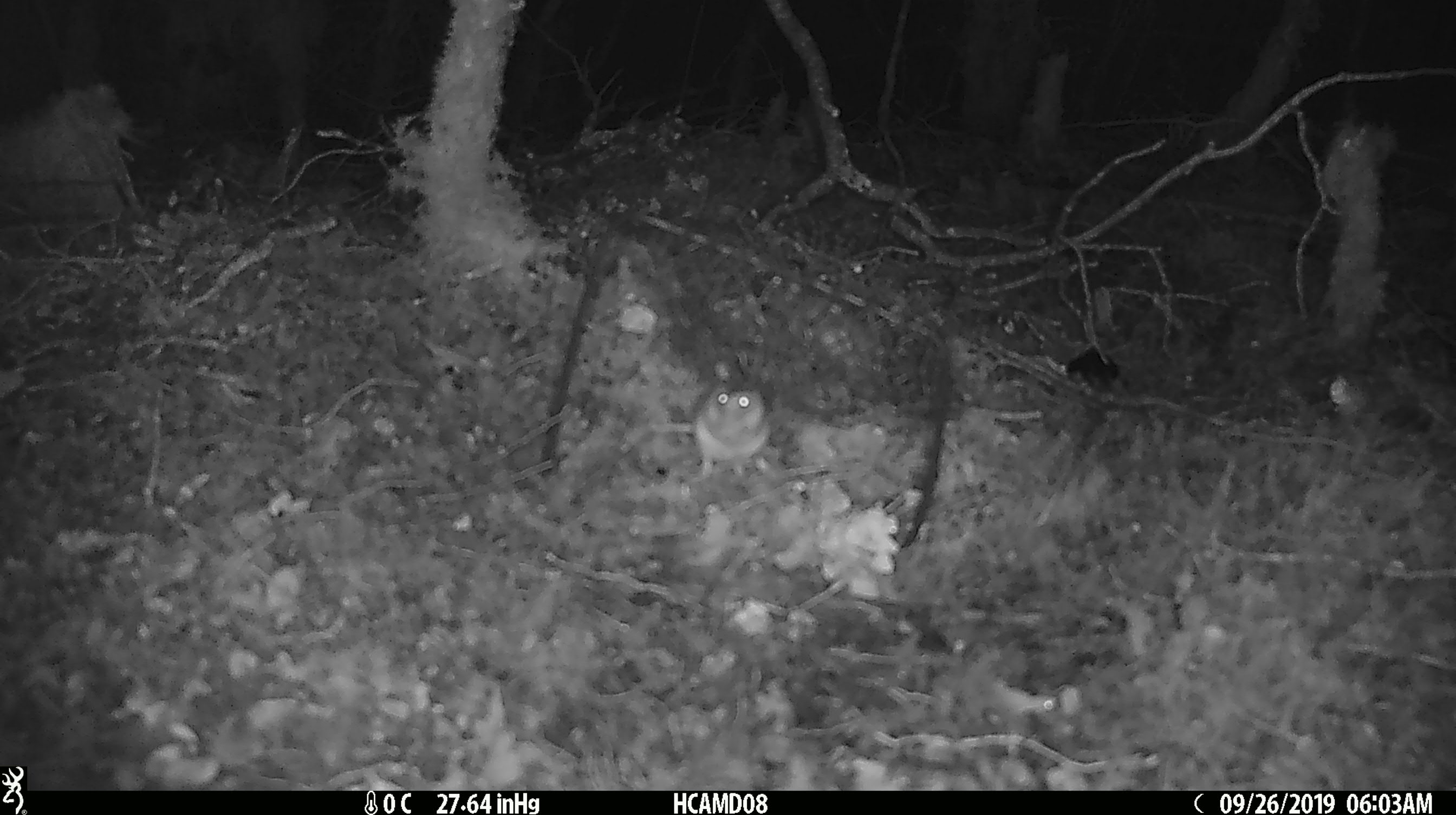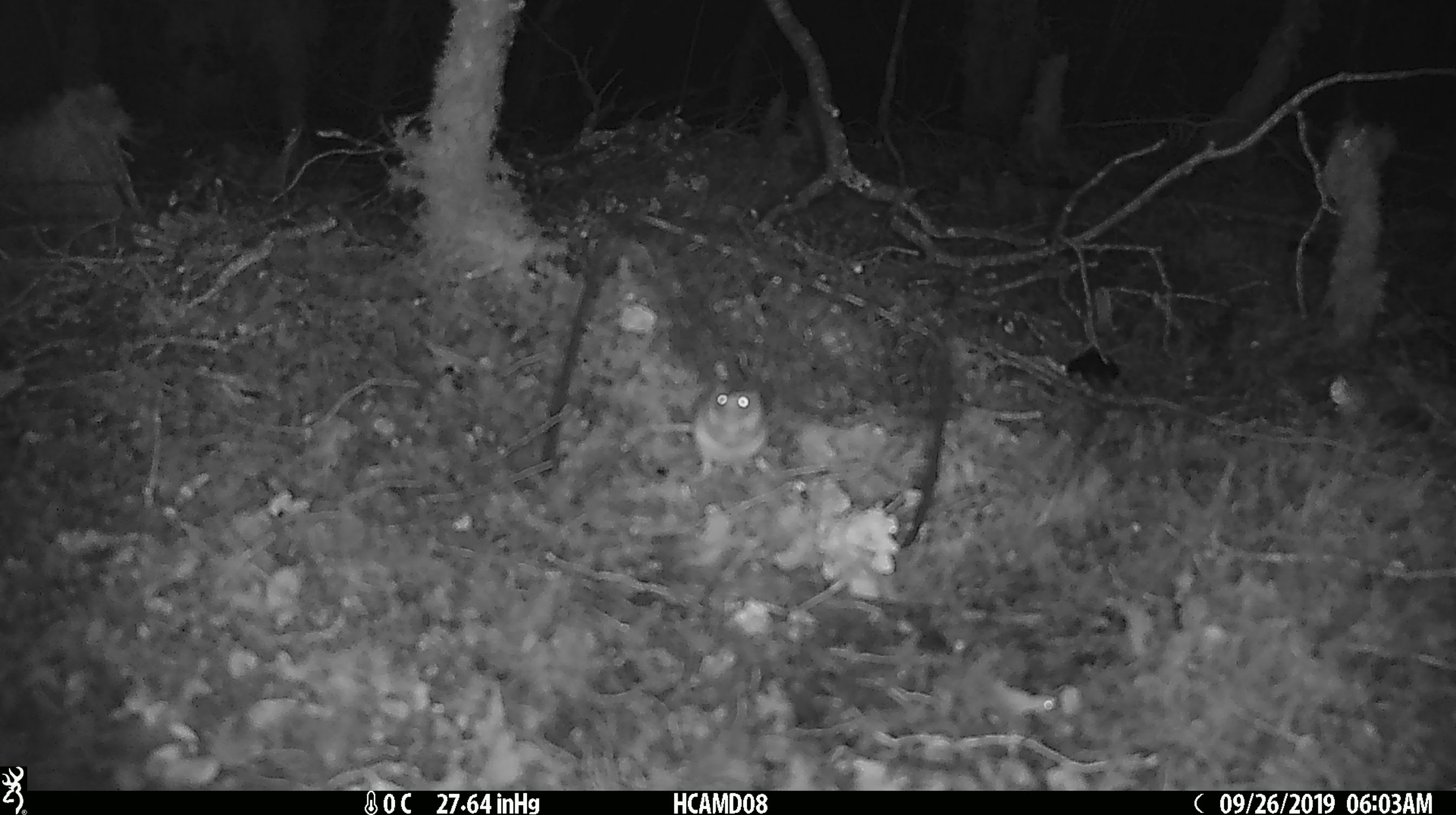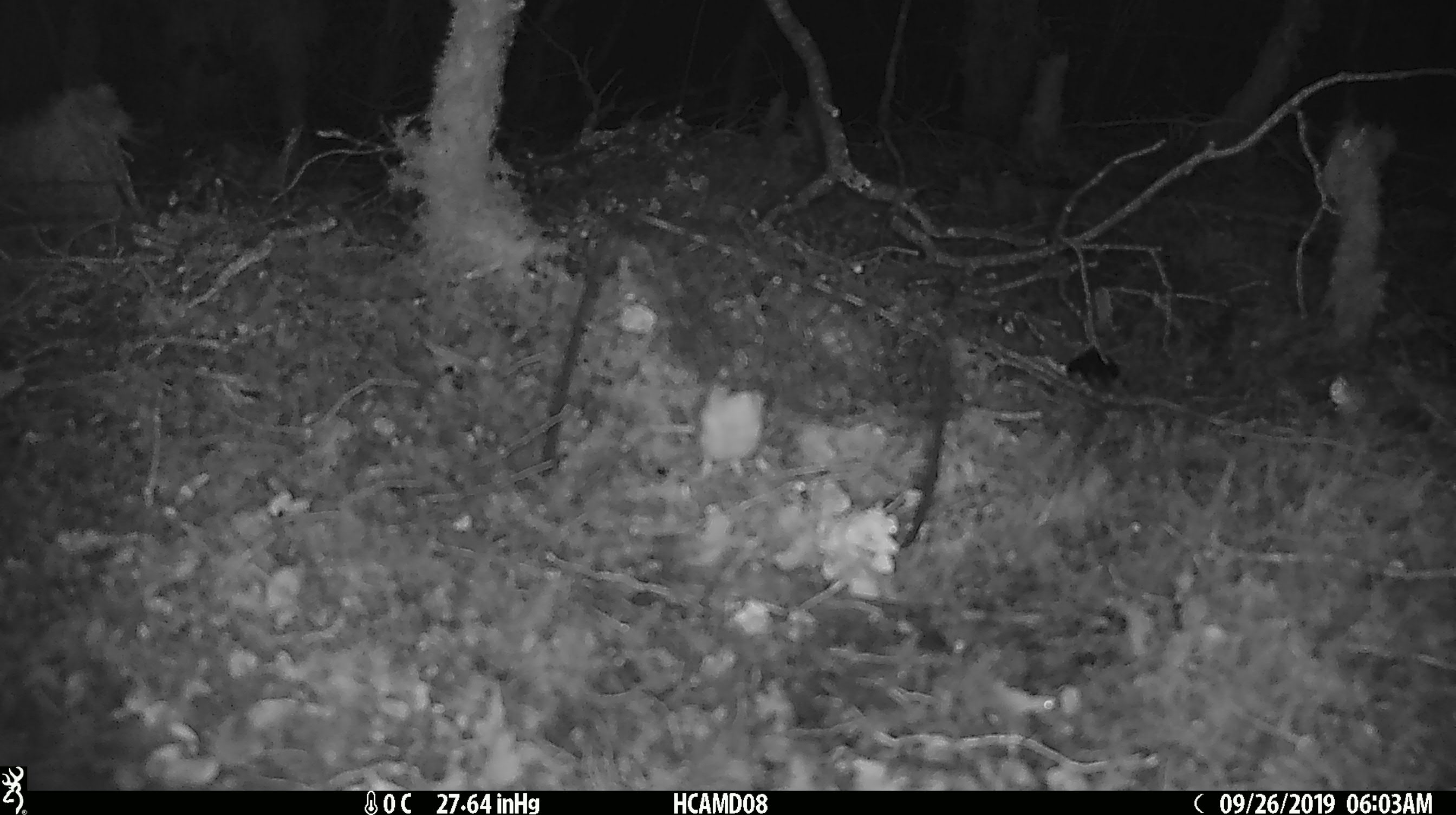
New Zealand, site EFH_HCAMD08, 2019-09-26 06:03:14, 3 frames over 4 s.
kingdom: Animalia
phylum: Chordata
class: Mammalia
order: Rodentia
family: Muridae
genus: Mus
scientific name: Mus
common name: mouse